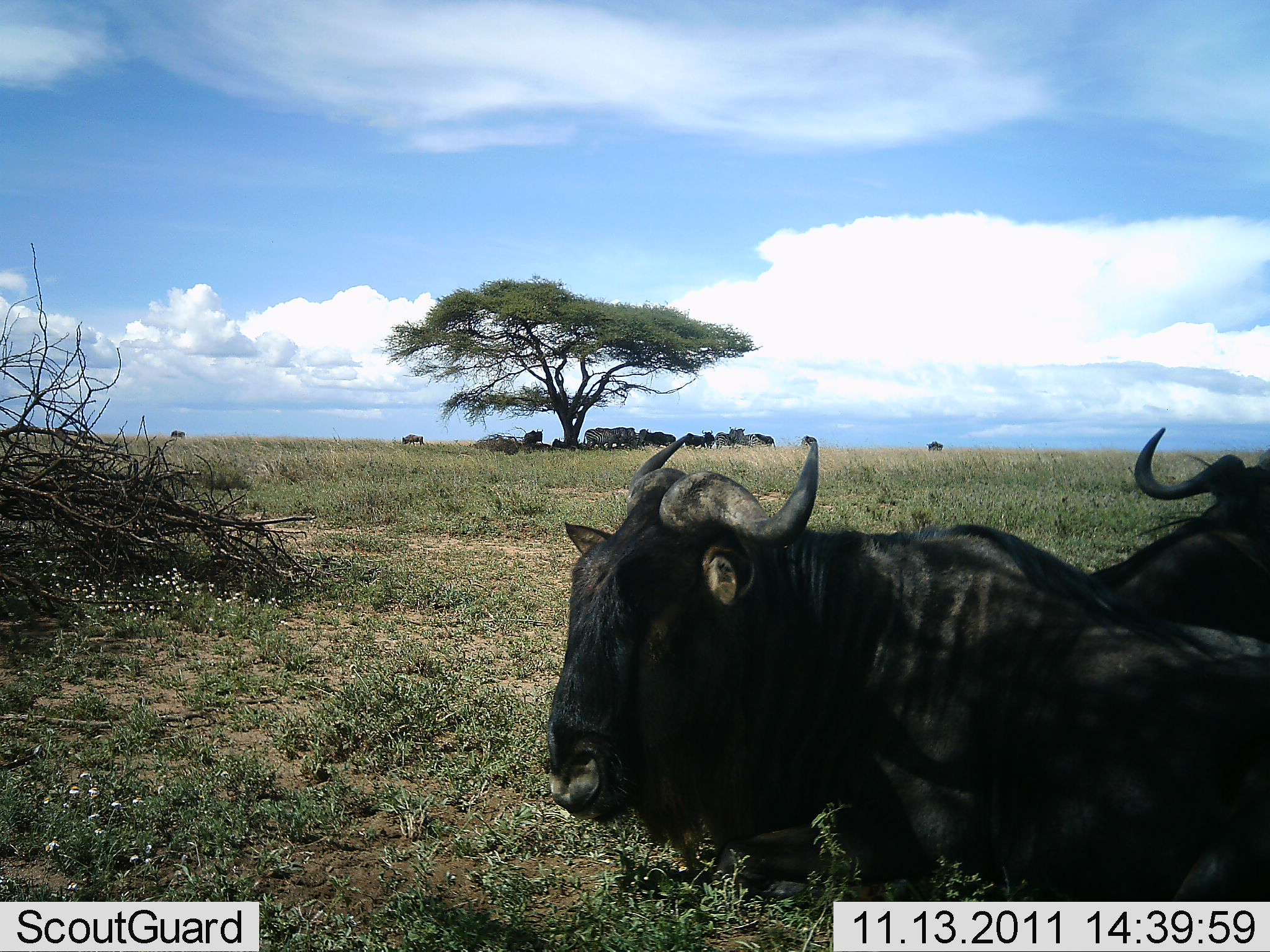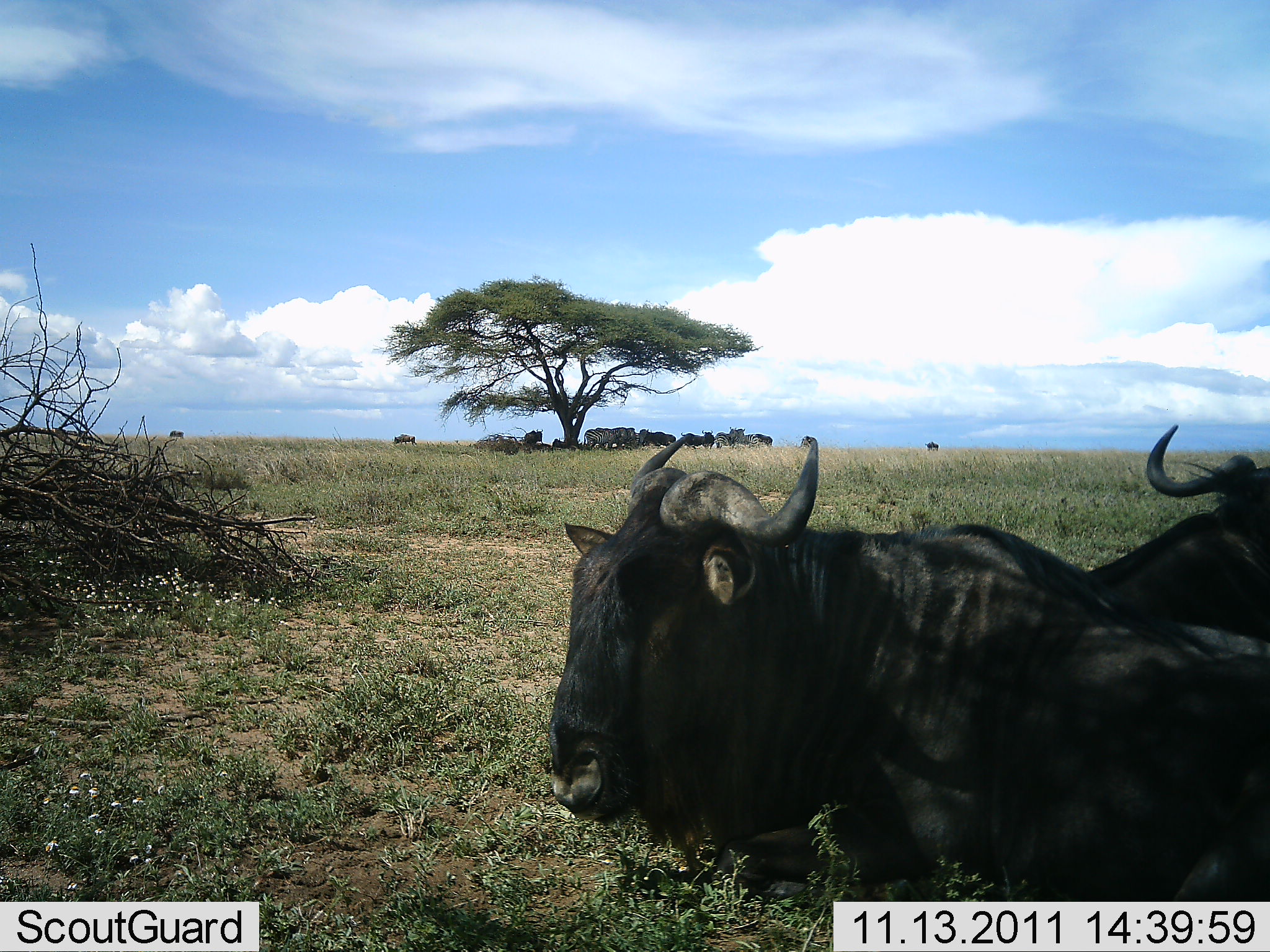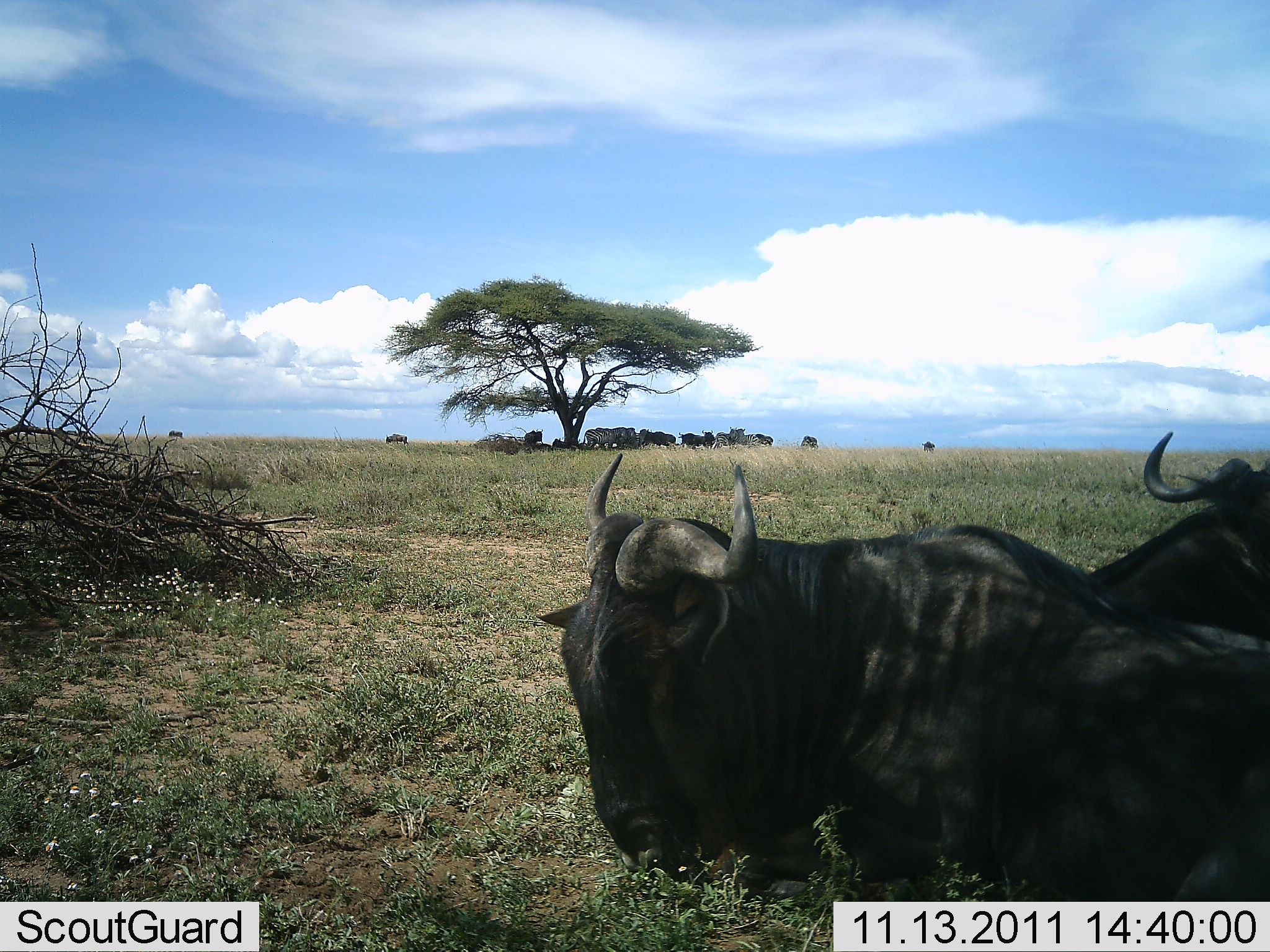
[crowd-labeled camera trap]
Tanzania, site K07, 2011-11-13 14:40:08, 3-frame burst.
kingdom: Animalia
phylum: Chordata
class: Mammalia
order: Artiodactyla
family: Bovidae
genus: Connochaetes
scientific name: Connochaetes taurinus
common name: blue wildebeest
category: wildebeest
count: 2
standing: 64%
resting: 82%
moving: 9%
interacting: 0%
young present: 0%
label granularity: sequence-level